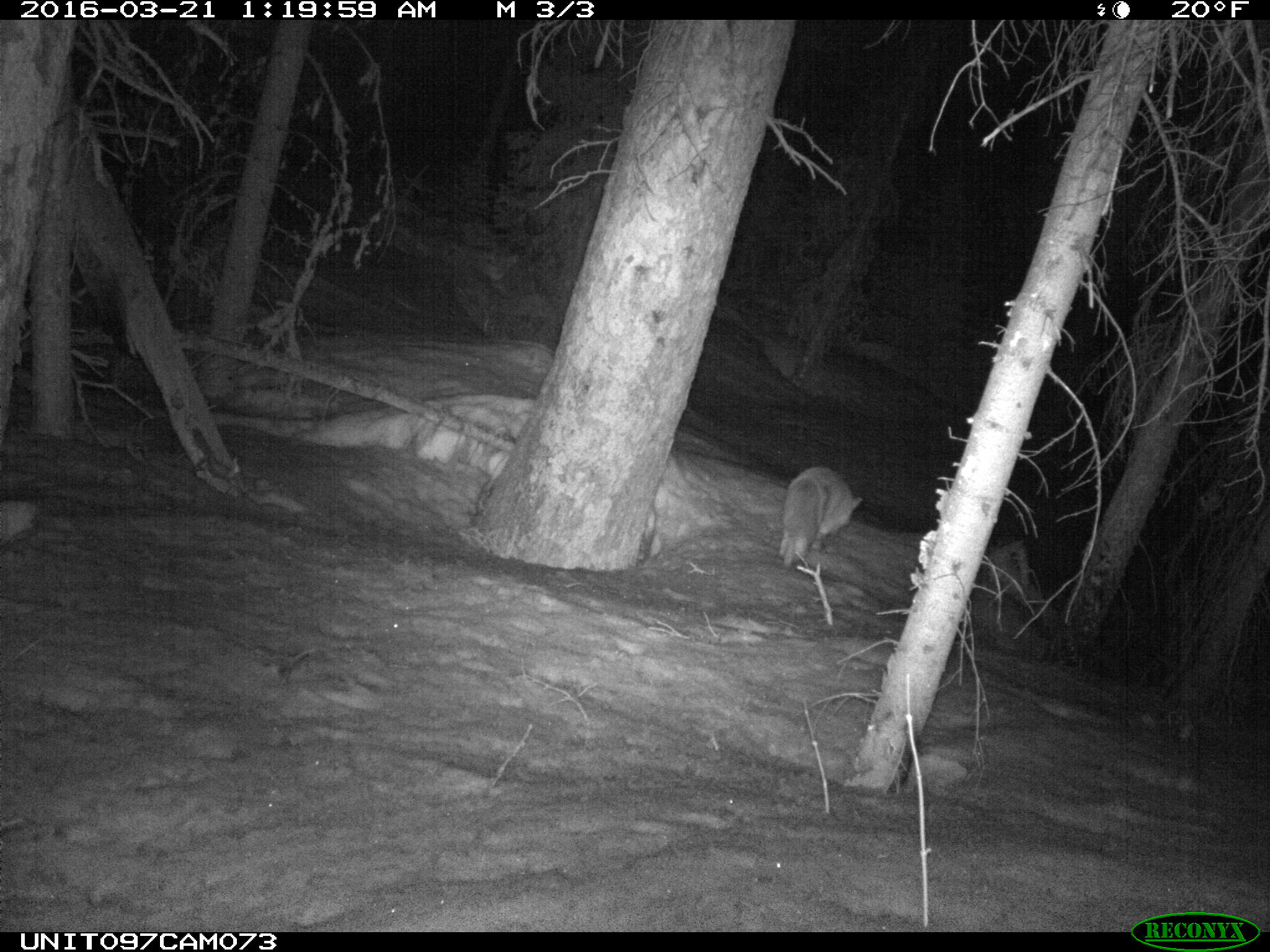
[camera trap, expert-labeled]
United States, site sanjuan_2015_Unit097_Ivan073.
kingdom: Animalia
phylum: Chordata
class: Mammalia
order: Carnivora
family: Canidae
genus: Vulpes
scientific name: Vulpes vulpes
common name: red fox